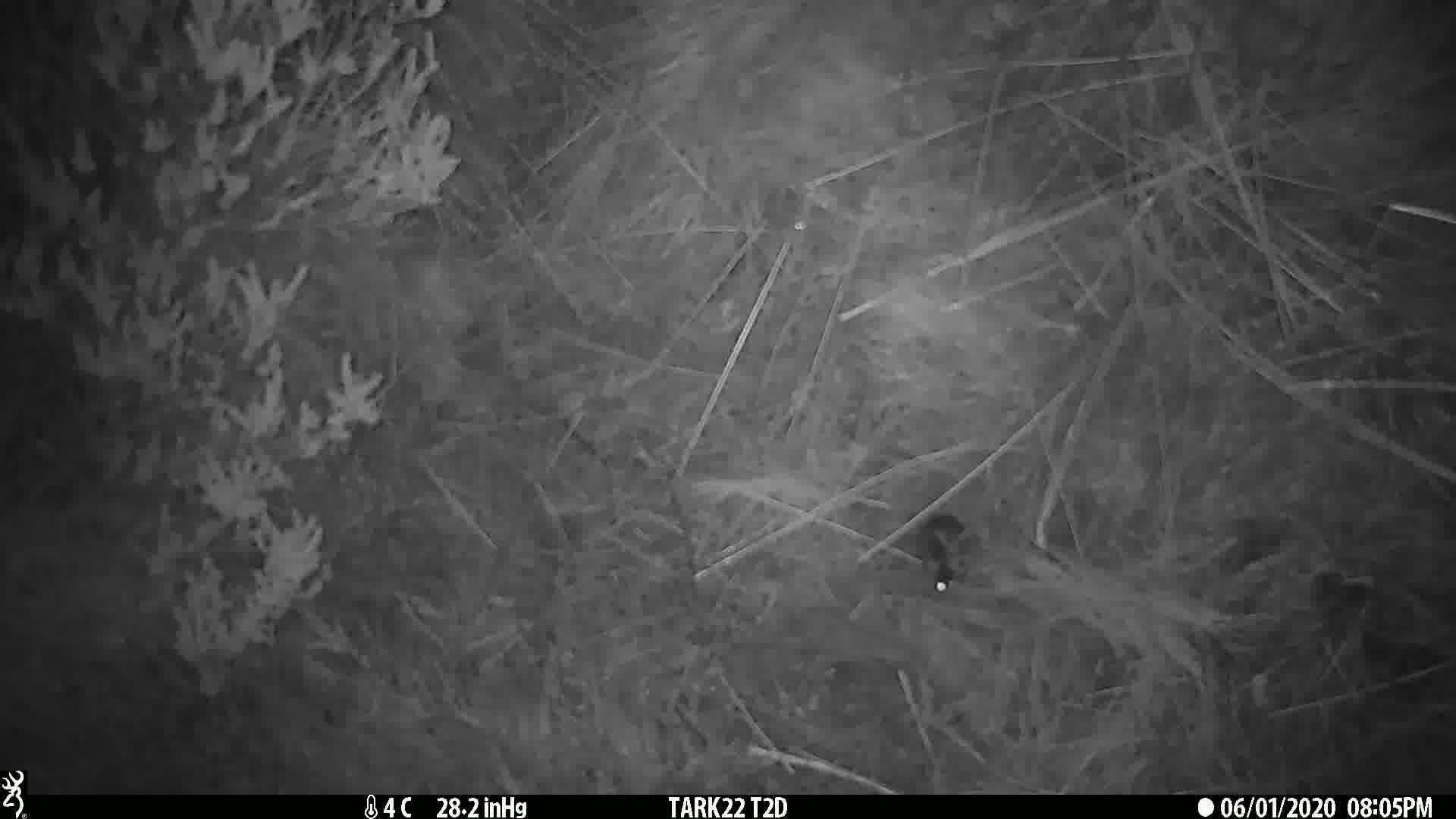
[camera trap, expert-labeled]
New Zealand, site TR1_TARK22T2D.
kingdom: Animalia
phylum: Chordata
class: Mammalia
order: Rodentia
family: Muridae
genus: Mus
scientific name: Mus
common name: mouse